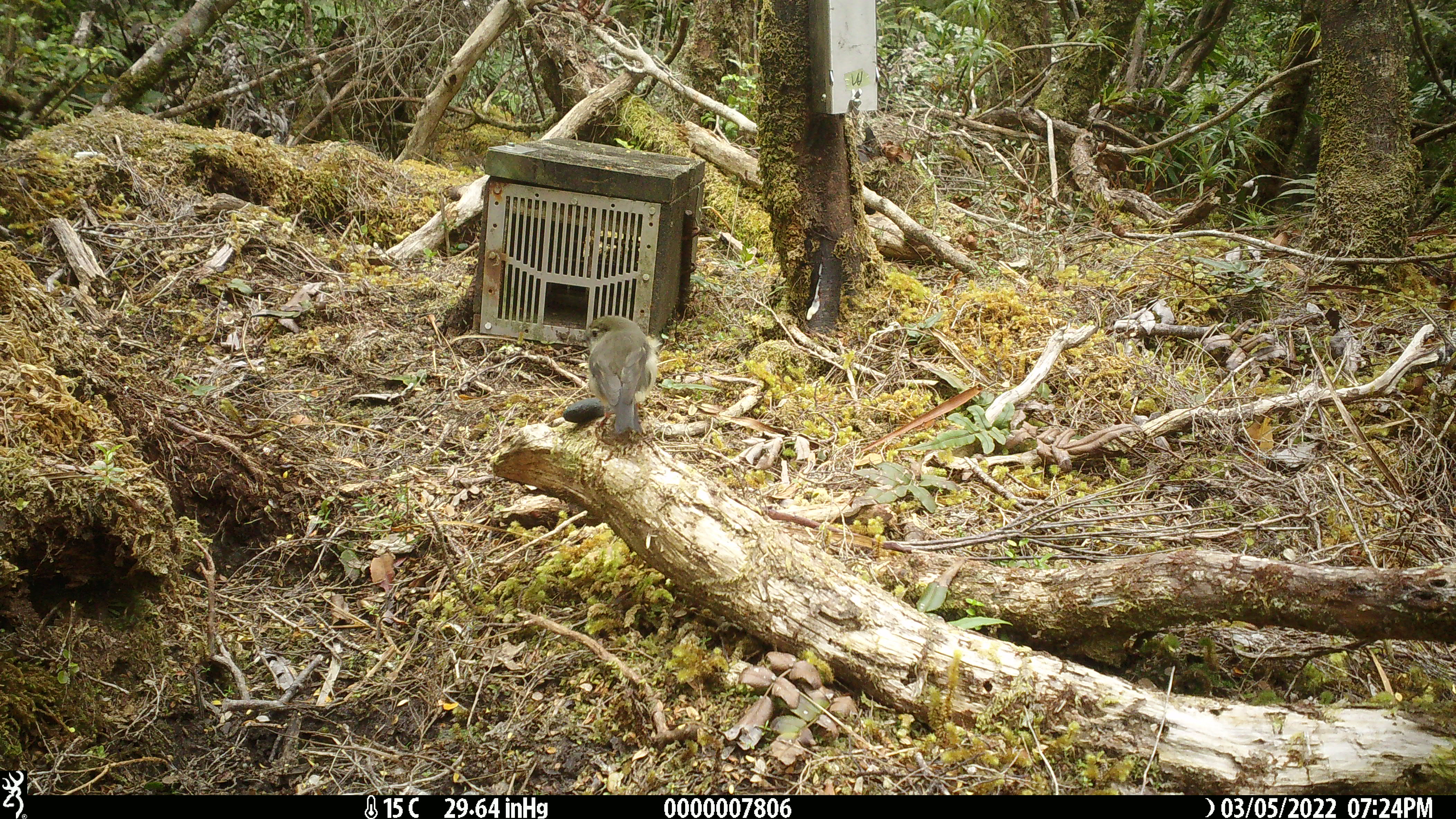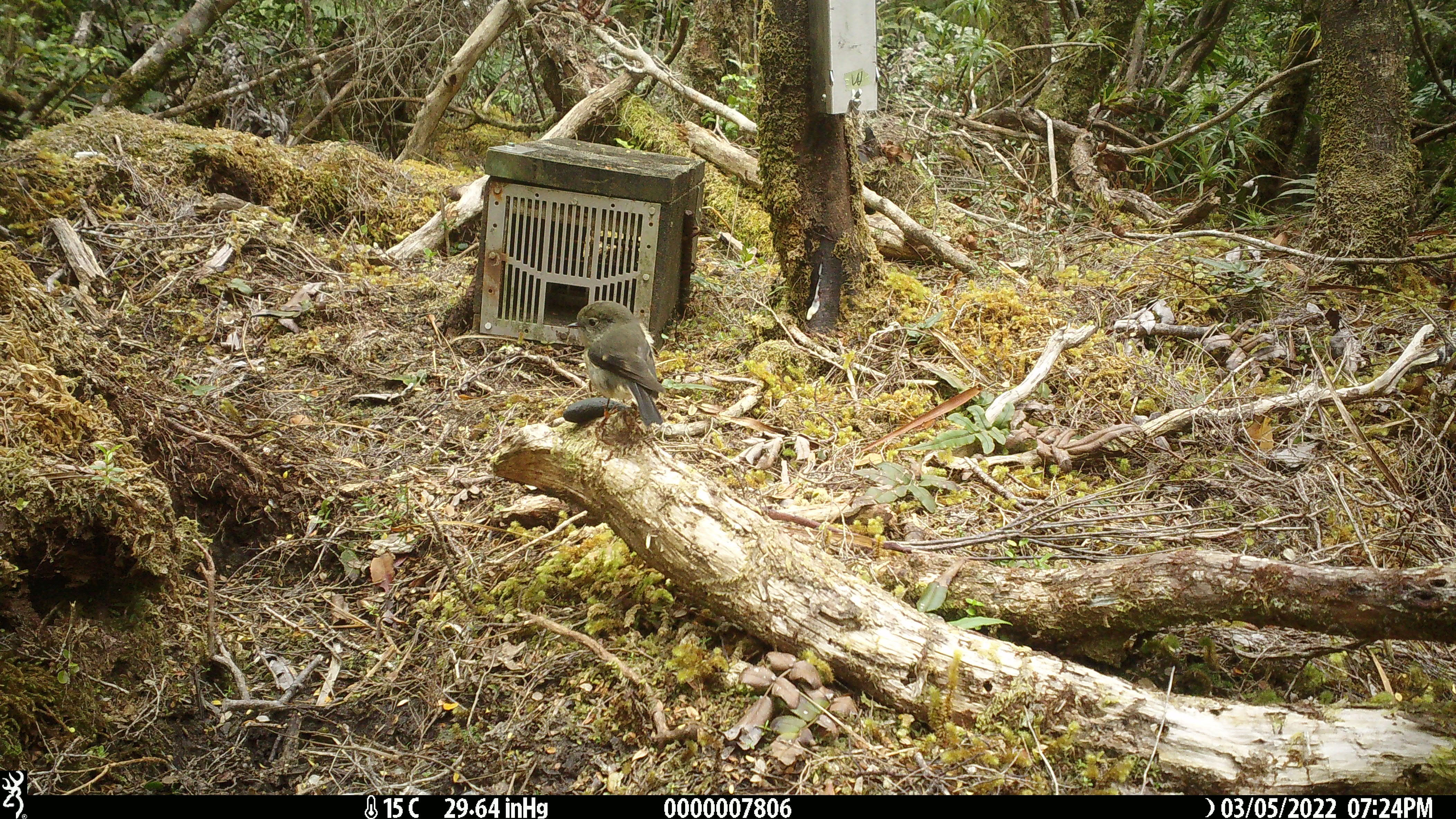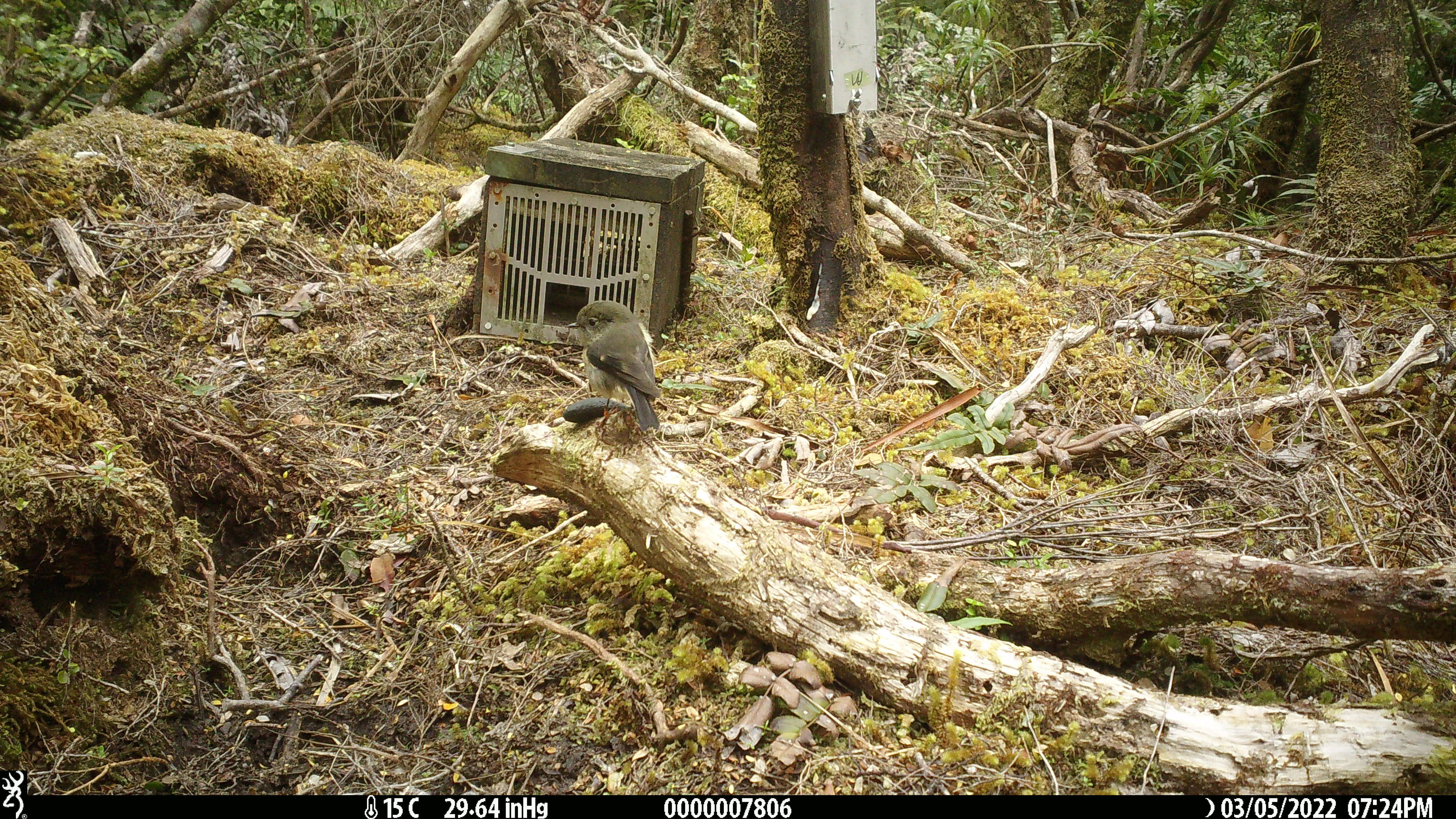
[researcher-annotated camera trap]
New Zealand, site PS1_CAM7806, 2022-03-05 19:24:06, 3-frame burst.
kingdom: Animalia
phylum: Chordata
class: Aves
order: Passeriformes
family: Petroicidae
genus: Petroica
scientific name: Petroica macrocephala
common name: tomtit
Tomtit (Petroica macrocephala).